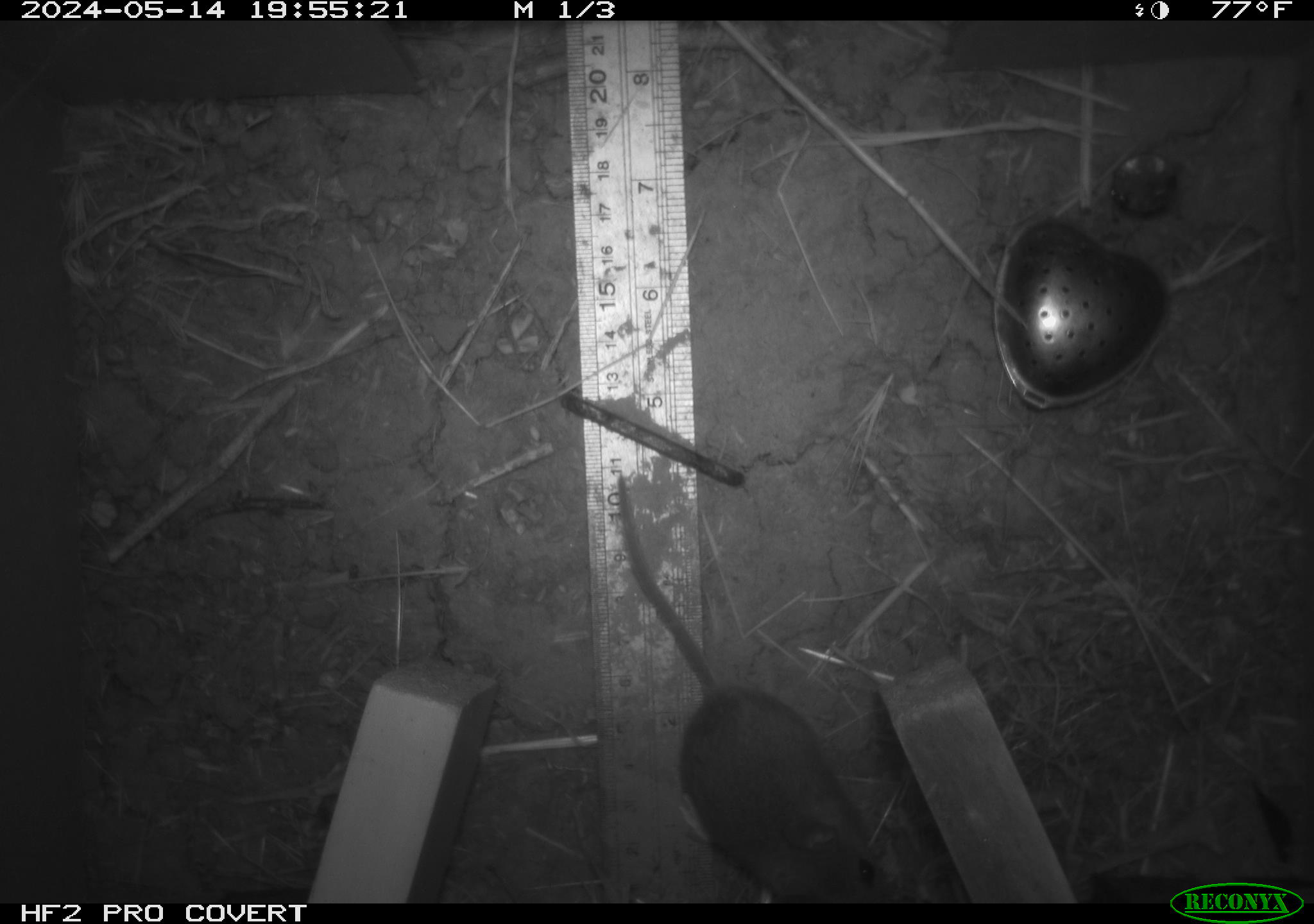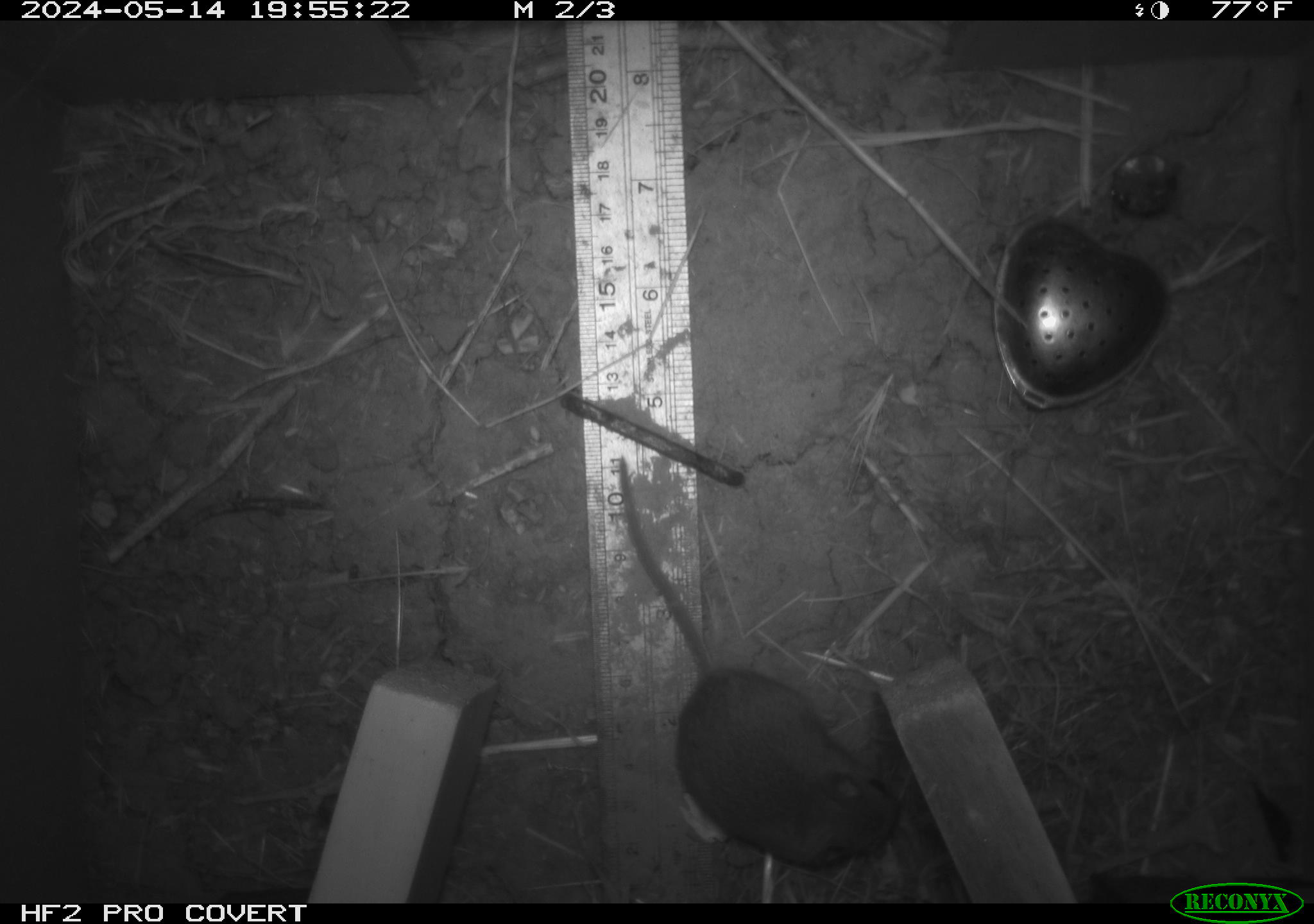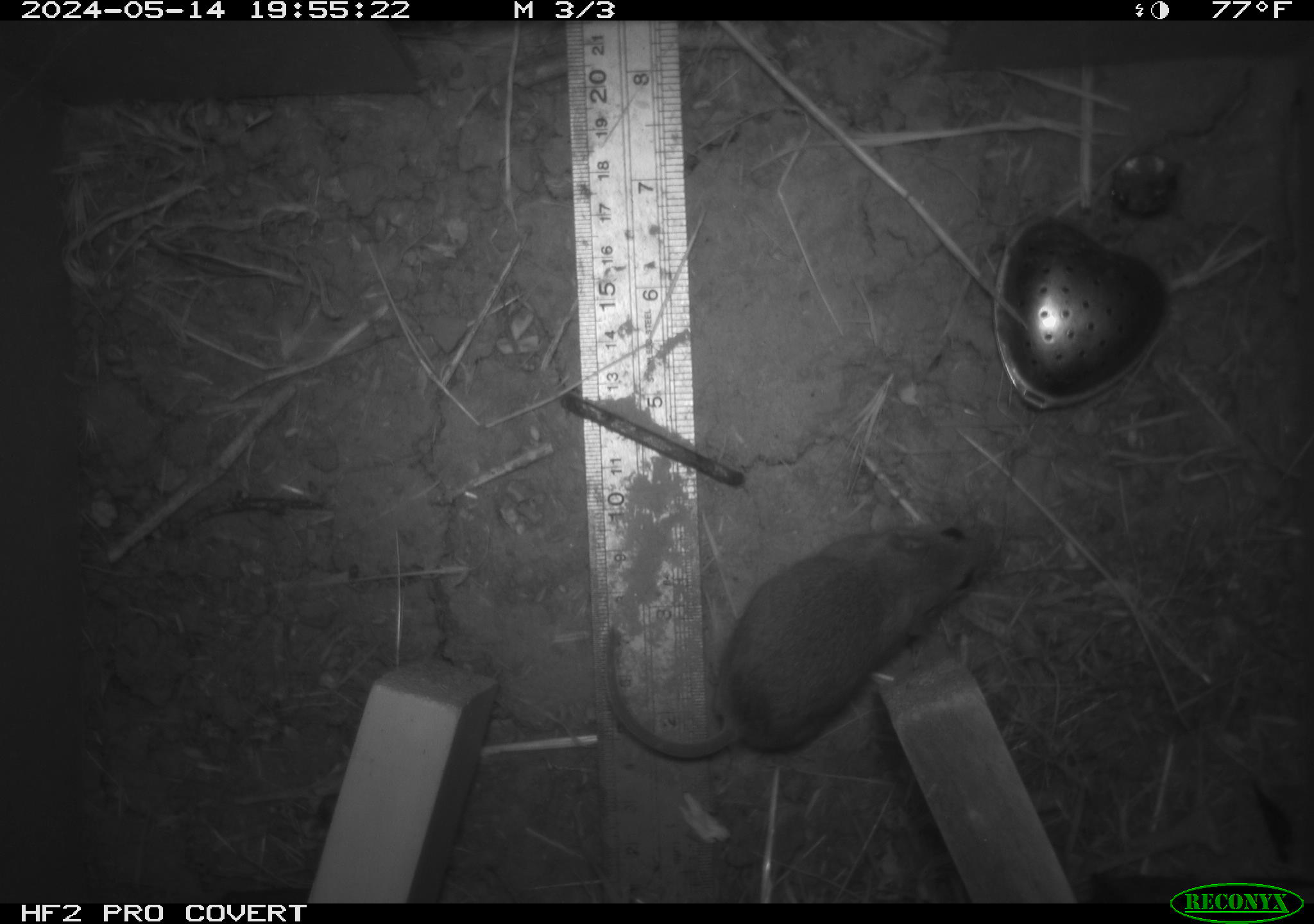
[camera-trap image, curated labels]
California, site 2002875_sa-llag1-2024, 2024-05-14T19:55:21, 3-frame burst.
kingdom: Animalia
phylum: Chordata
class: Mammalia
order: Rodentia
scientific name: Rodentia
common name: mouse species